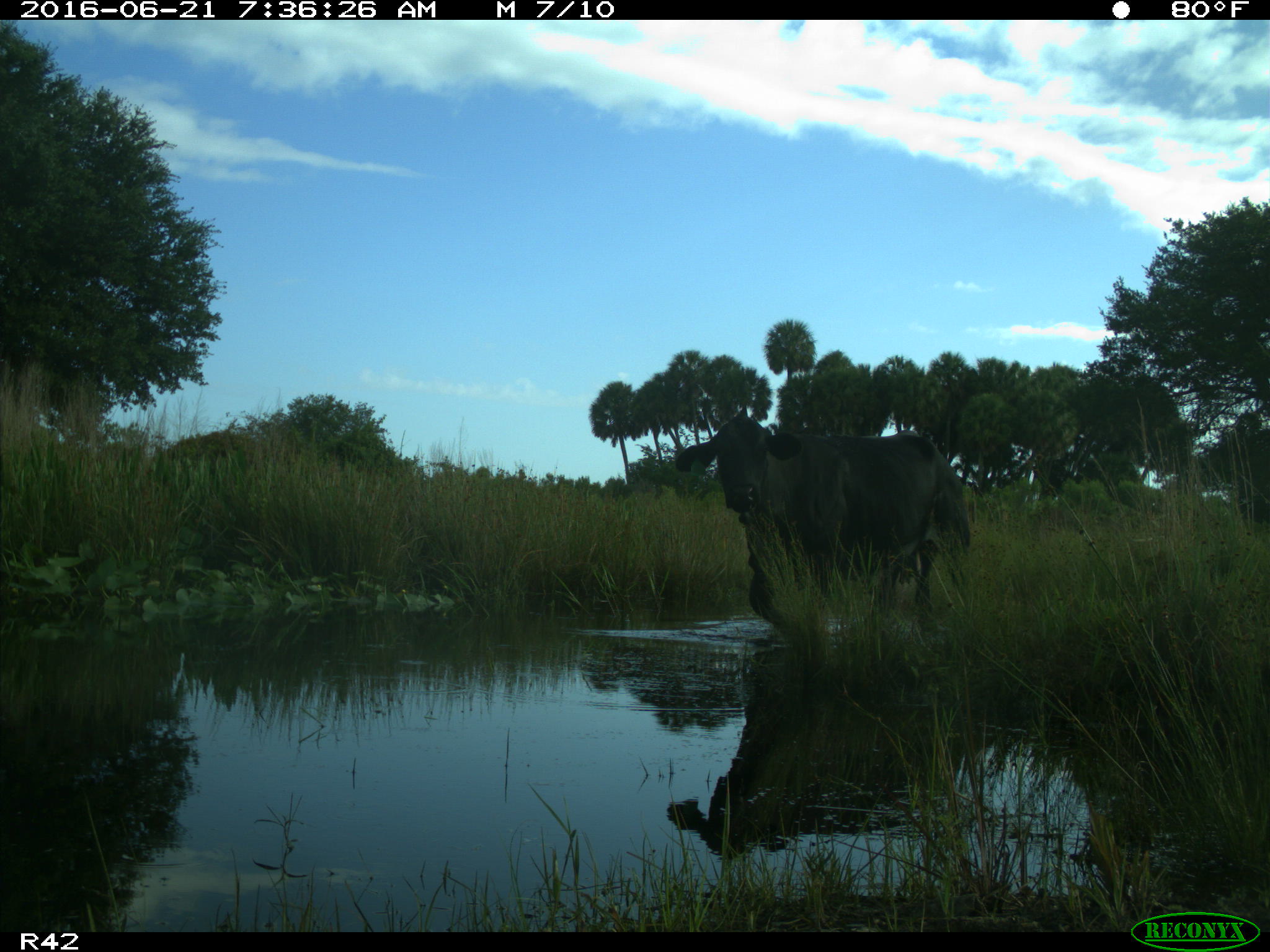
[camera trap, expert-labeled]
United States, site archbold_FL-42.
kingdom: Animalia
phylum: Chordata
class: Mammalia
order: Artiodactyla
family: Bovidae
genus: Bos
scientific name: Bos taurus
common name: domestic cow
Bos taurus (domestic cow).